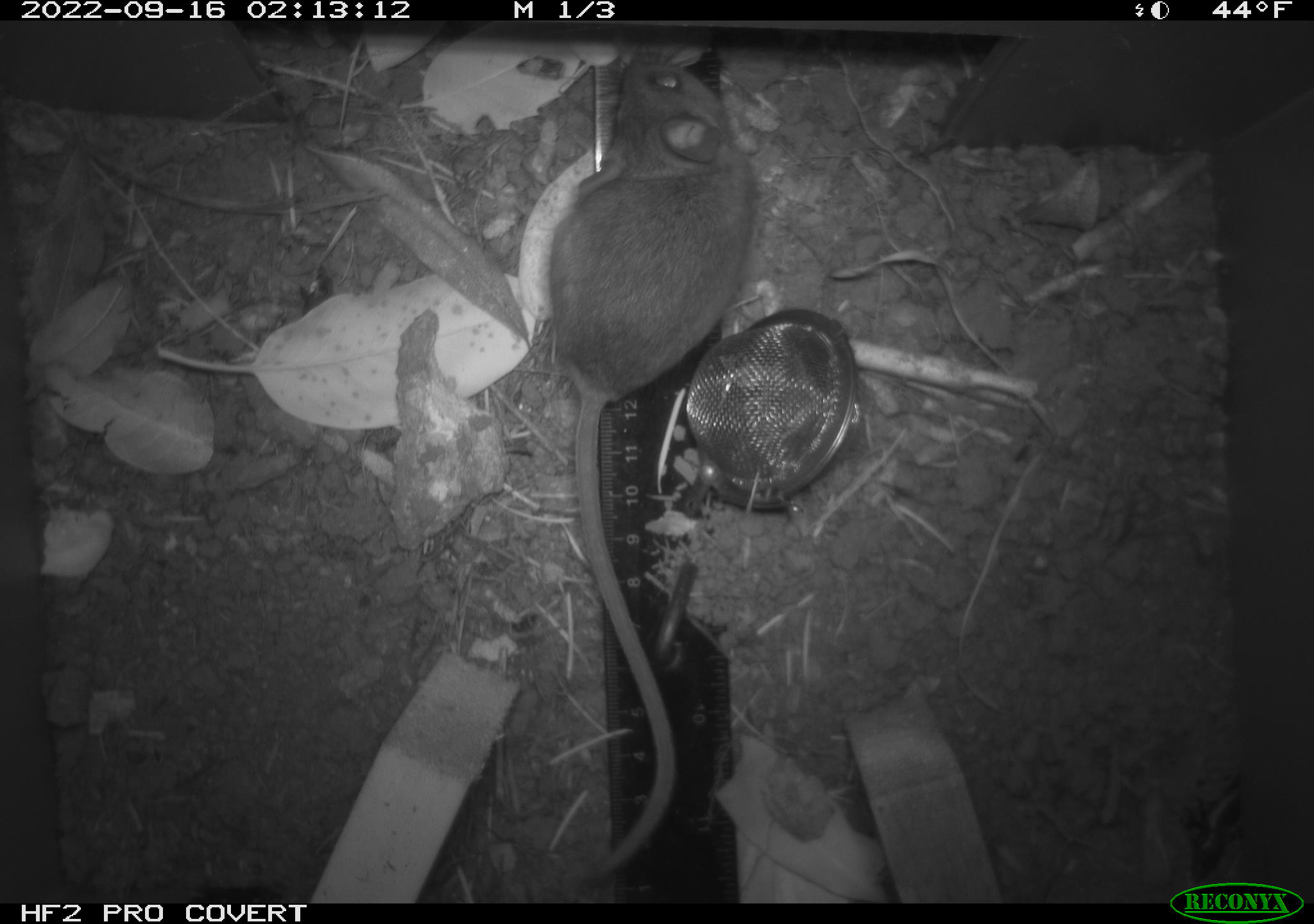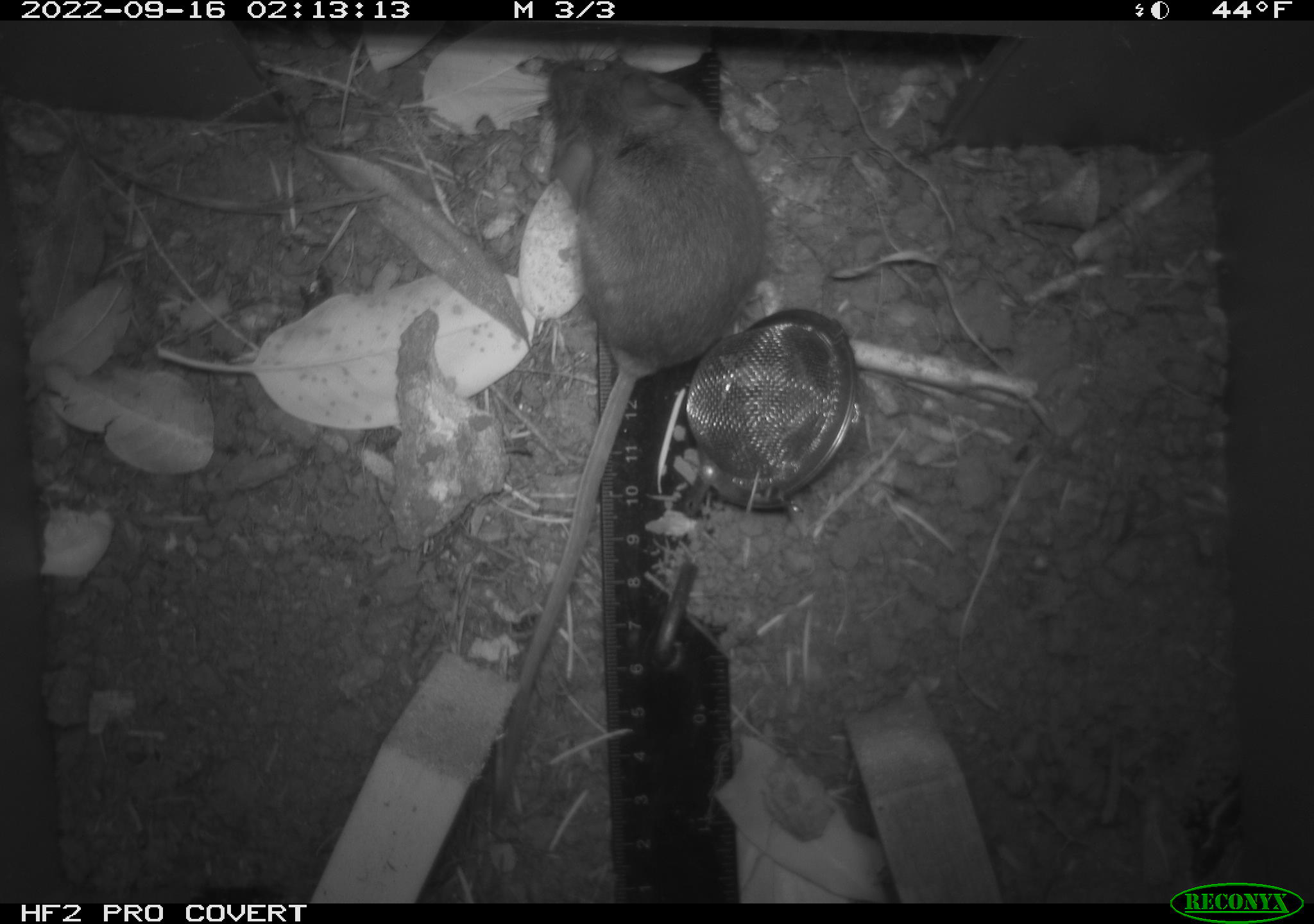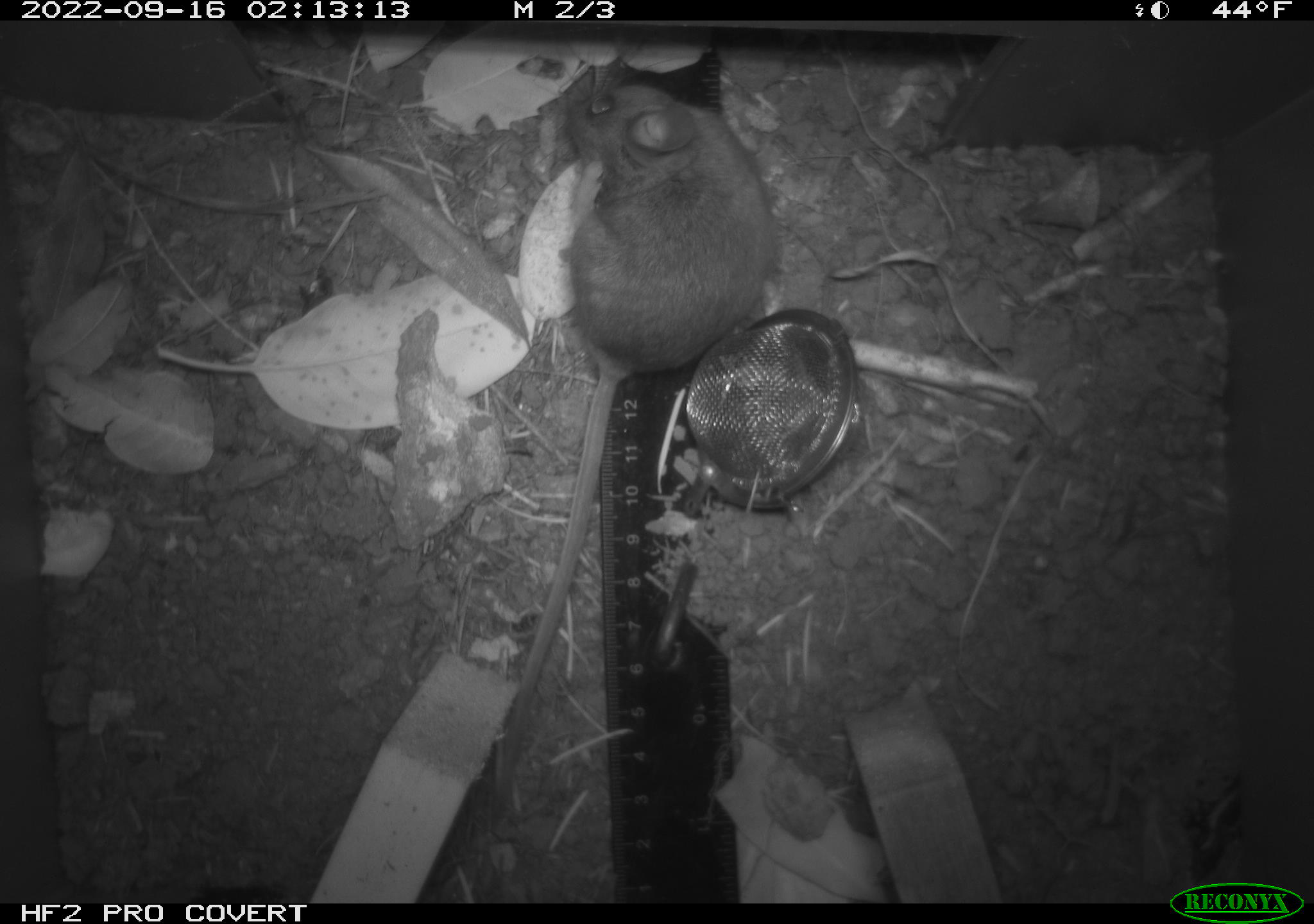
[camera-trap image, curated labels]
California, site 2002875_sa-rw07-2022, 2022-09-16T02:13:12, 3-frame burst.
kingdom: Animalia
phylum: Chordata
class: Mammalia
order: Rodentia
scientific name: Rodentia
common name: mouse species